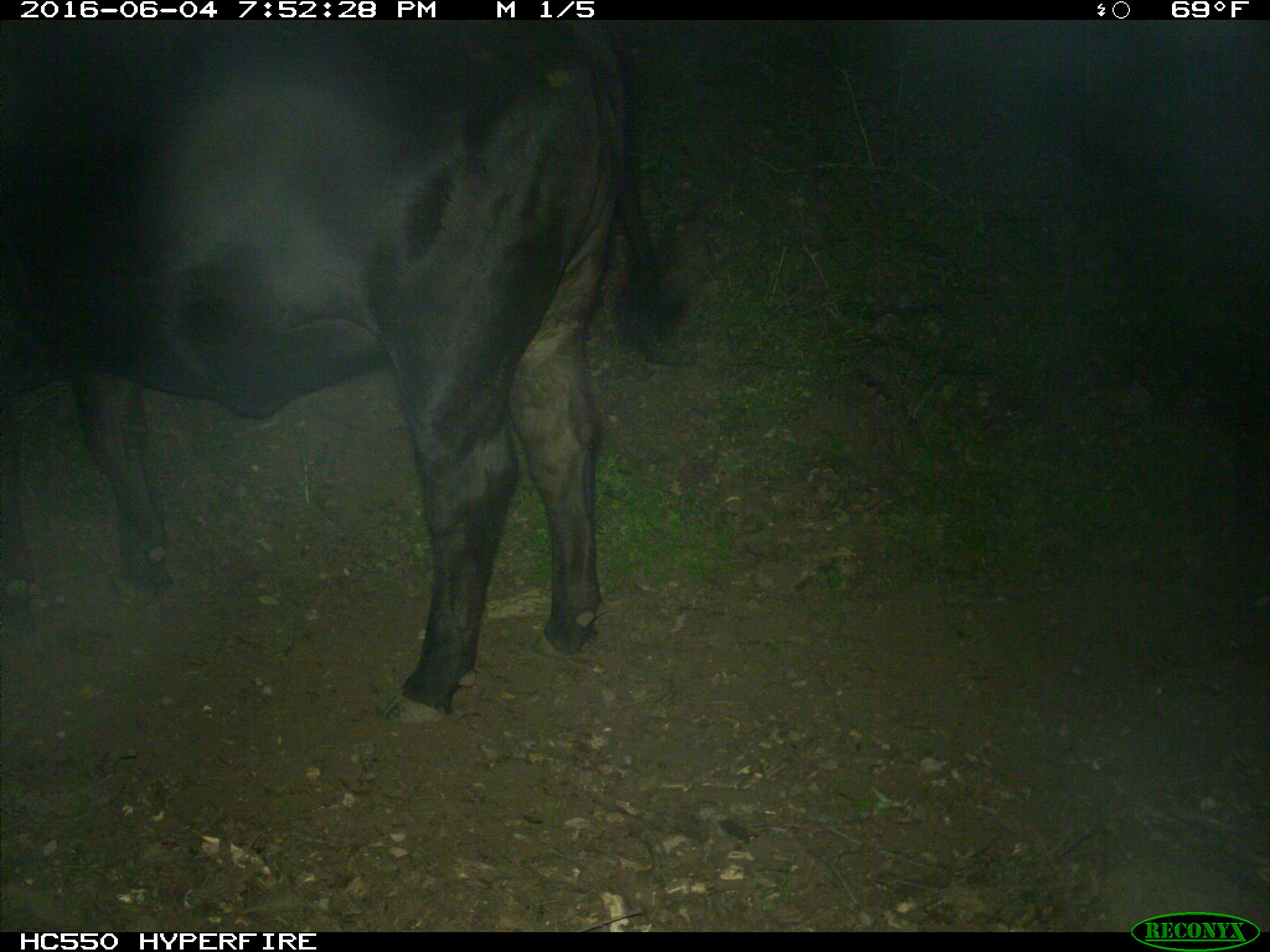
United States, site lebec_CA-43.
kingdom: Animalia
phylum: Chordata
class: Mammalia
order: Artiodactyla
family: Bovidae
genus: Bos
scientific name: Bos taurus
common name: domestic cow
Bos taurus (domestic cow).